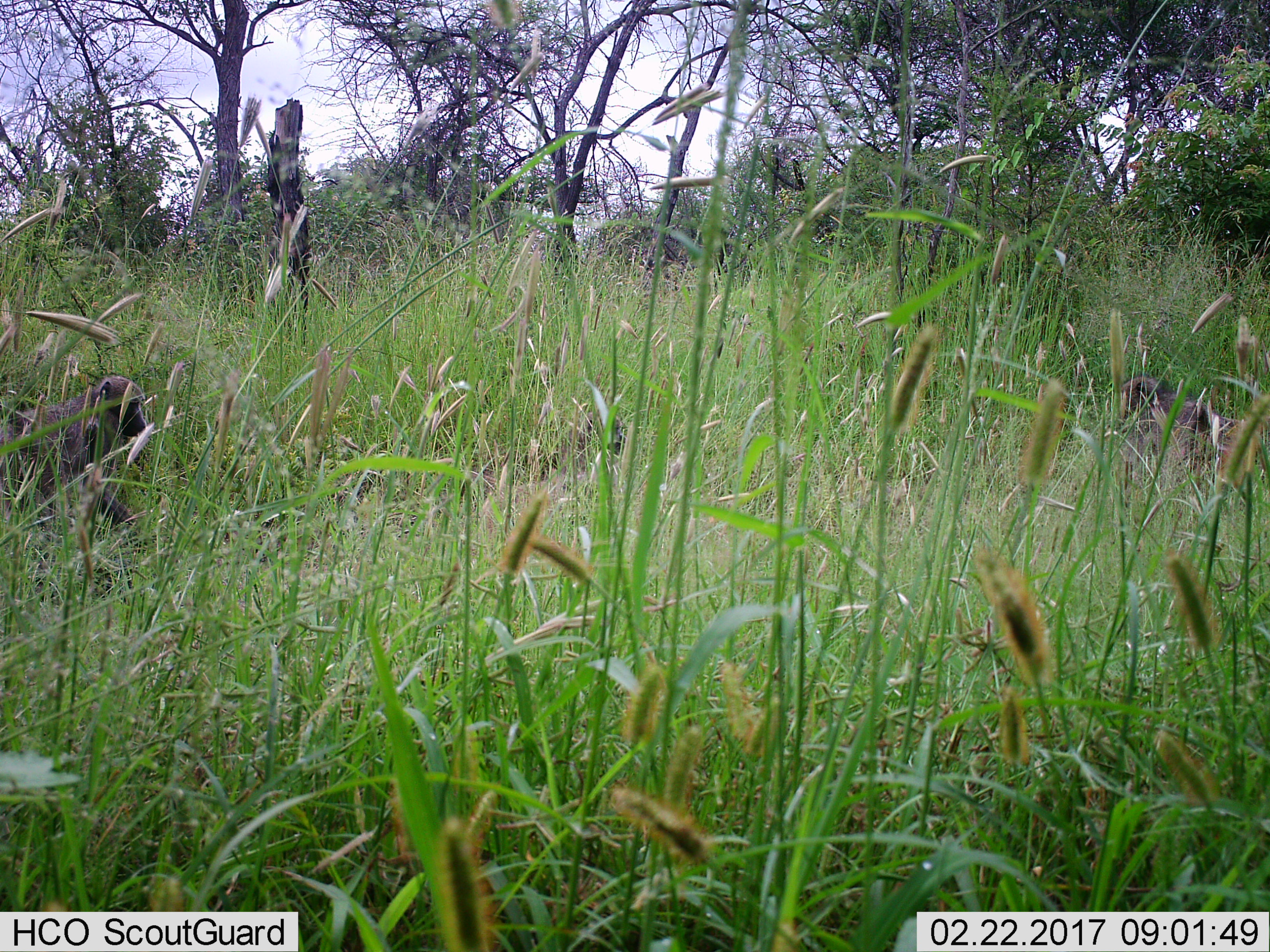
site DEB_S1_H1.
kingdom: Animalia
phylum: Chordata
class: Mammalia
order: Primates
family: Cercopithecidae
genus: Papio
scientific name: Papio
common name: baboon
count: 3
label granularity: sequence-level